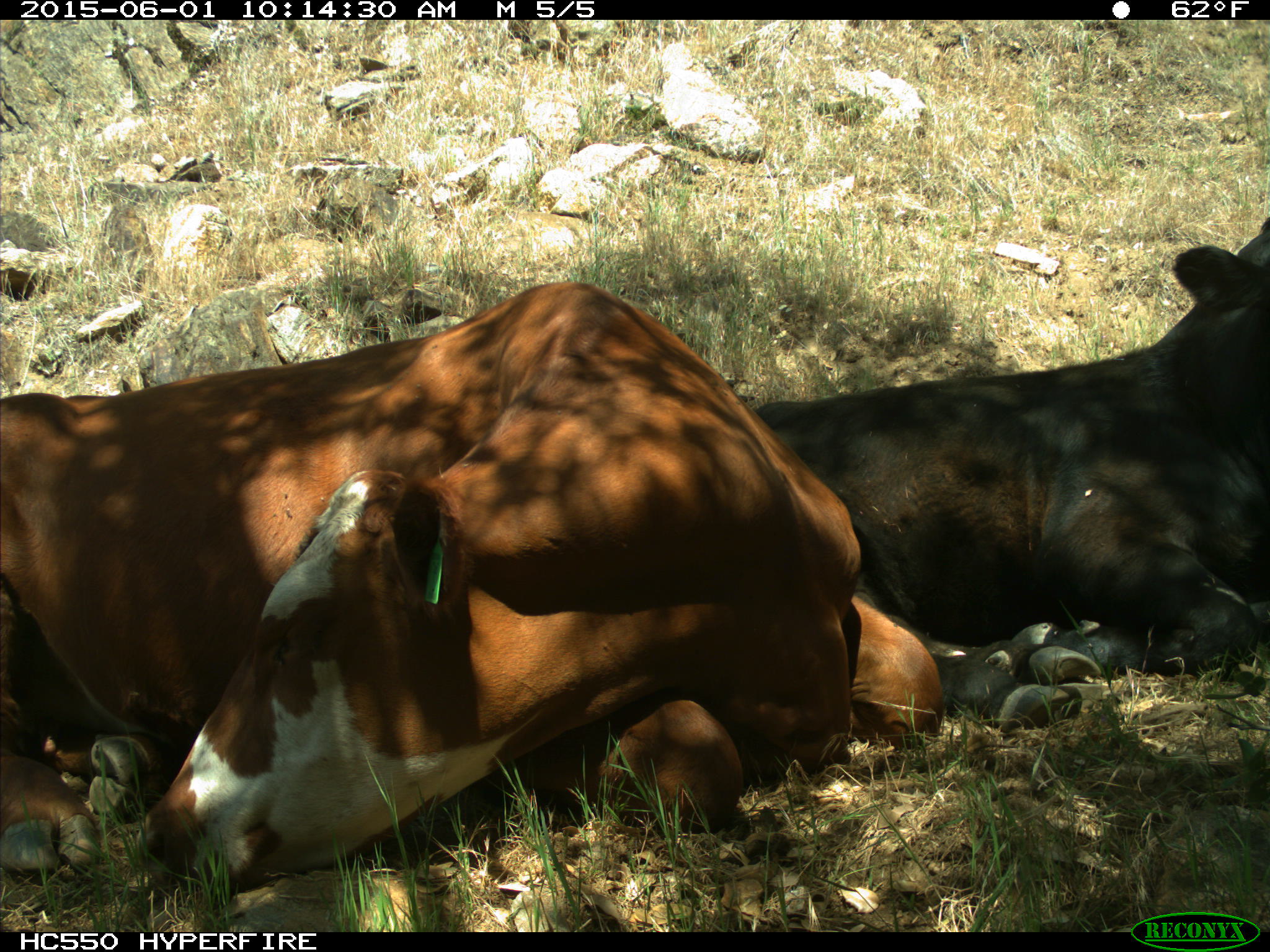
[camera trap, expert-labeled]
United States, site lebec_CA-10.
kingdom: Animalia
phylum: Chordata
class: Mammalia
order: Artiodactyla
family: Bovidae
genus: Bos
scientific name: Bos taurus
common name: domestic cow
Bos taurus (domestic cow).